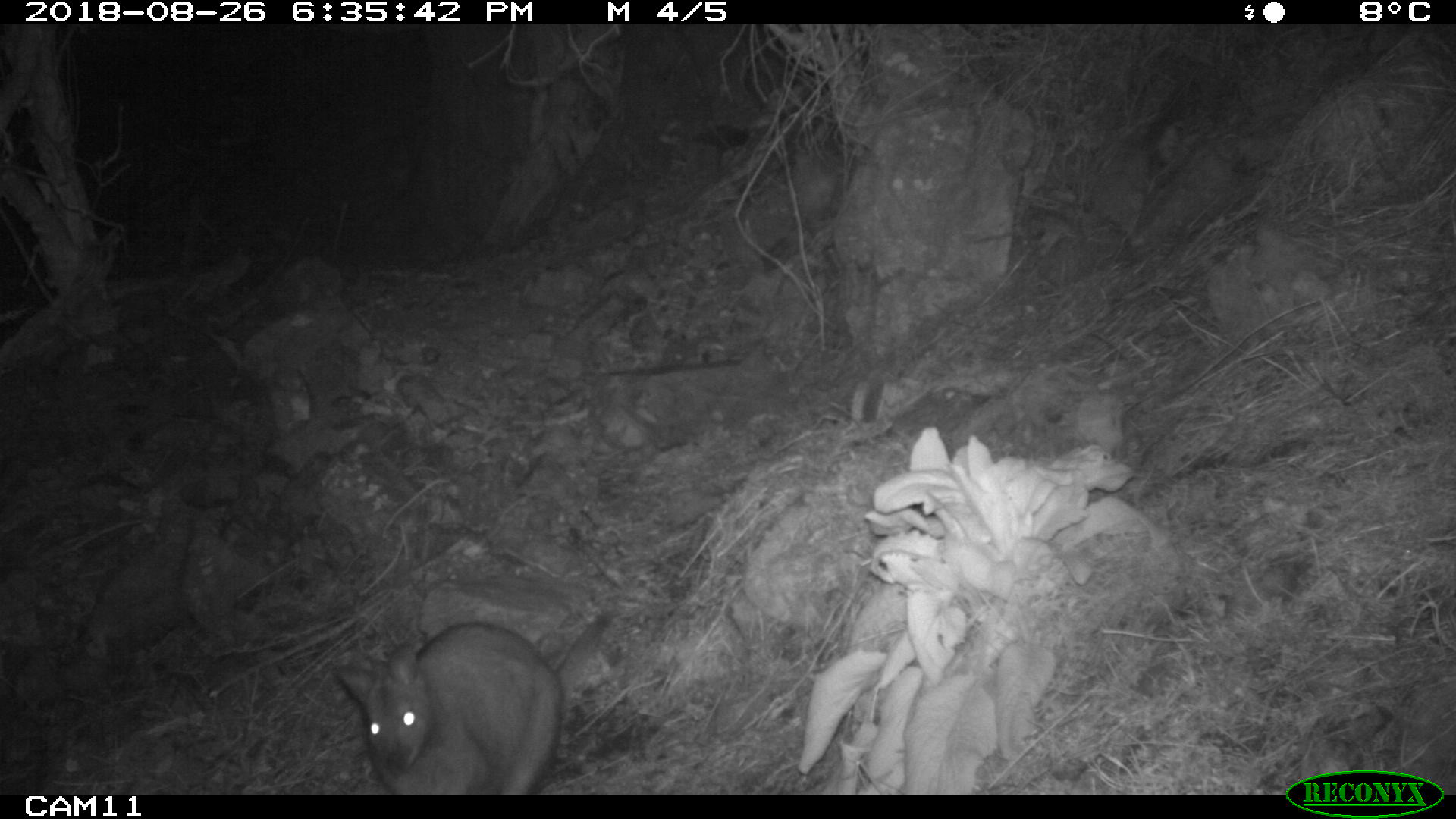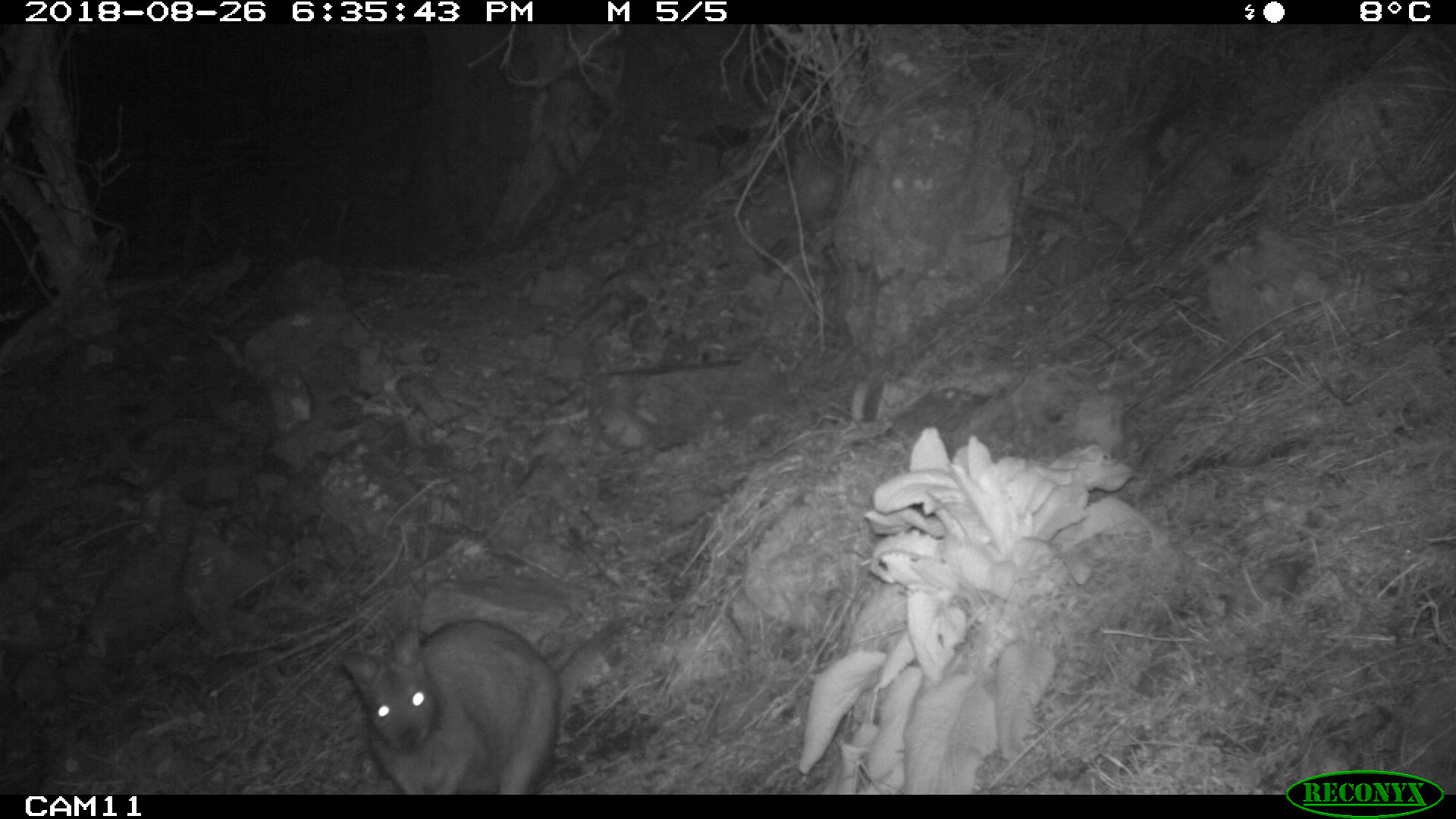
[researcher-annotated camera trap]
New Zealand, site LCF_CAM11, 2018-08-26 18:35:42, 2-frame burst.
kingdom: Animalia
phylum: Chordata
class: Mammalia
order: Diprotodontia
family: Macropodidae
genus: Notamacropus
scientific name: Notamacropus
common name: wallaby